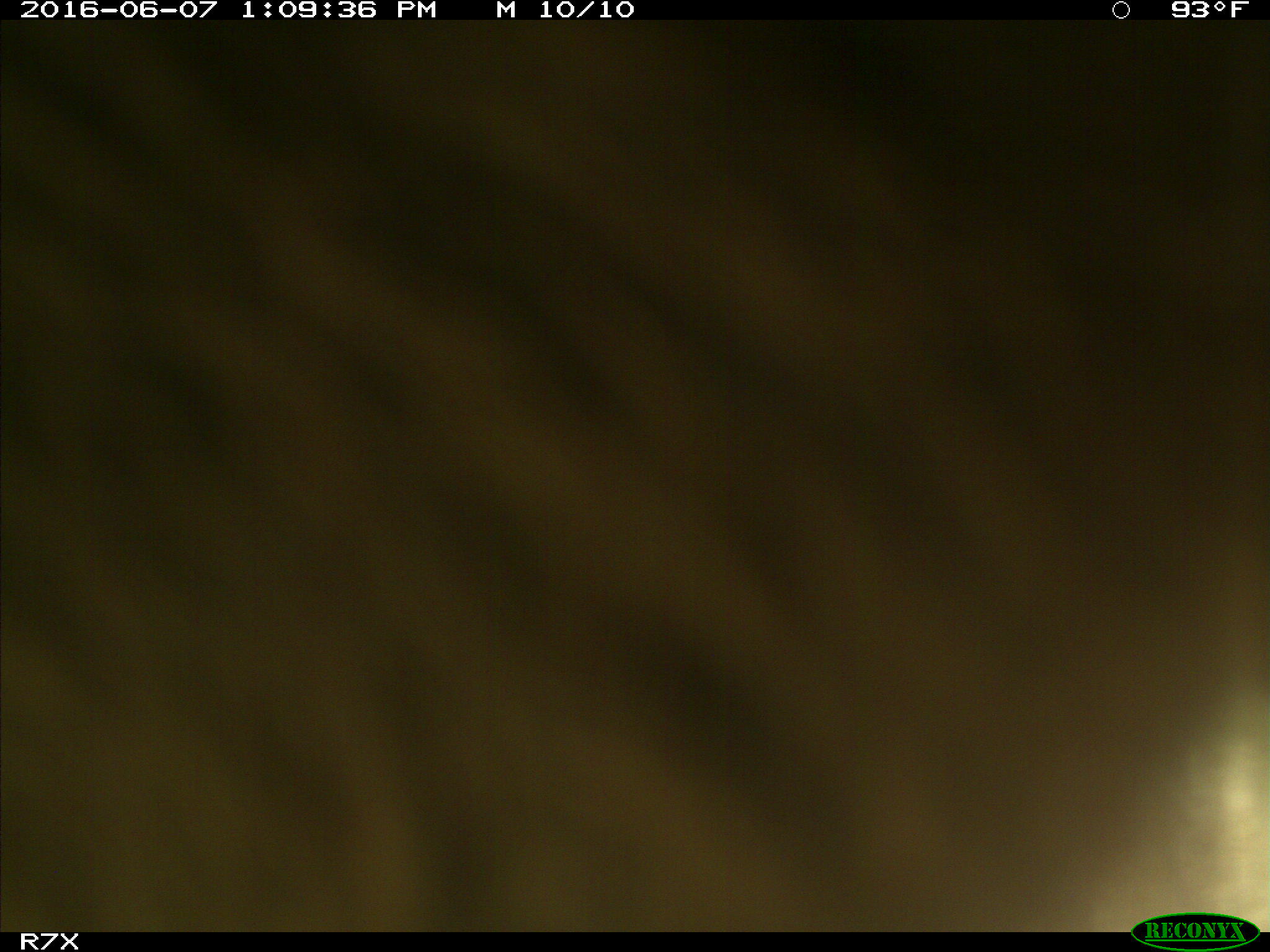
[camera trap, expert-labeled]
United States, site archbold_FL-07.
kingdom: Animalia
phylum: Chordata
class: Mammalia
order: Artiodactyla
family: Bovidae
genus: Bos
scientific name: Bos taurus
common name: domestic cow